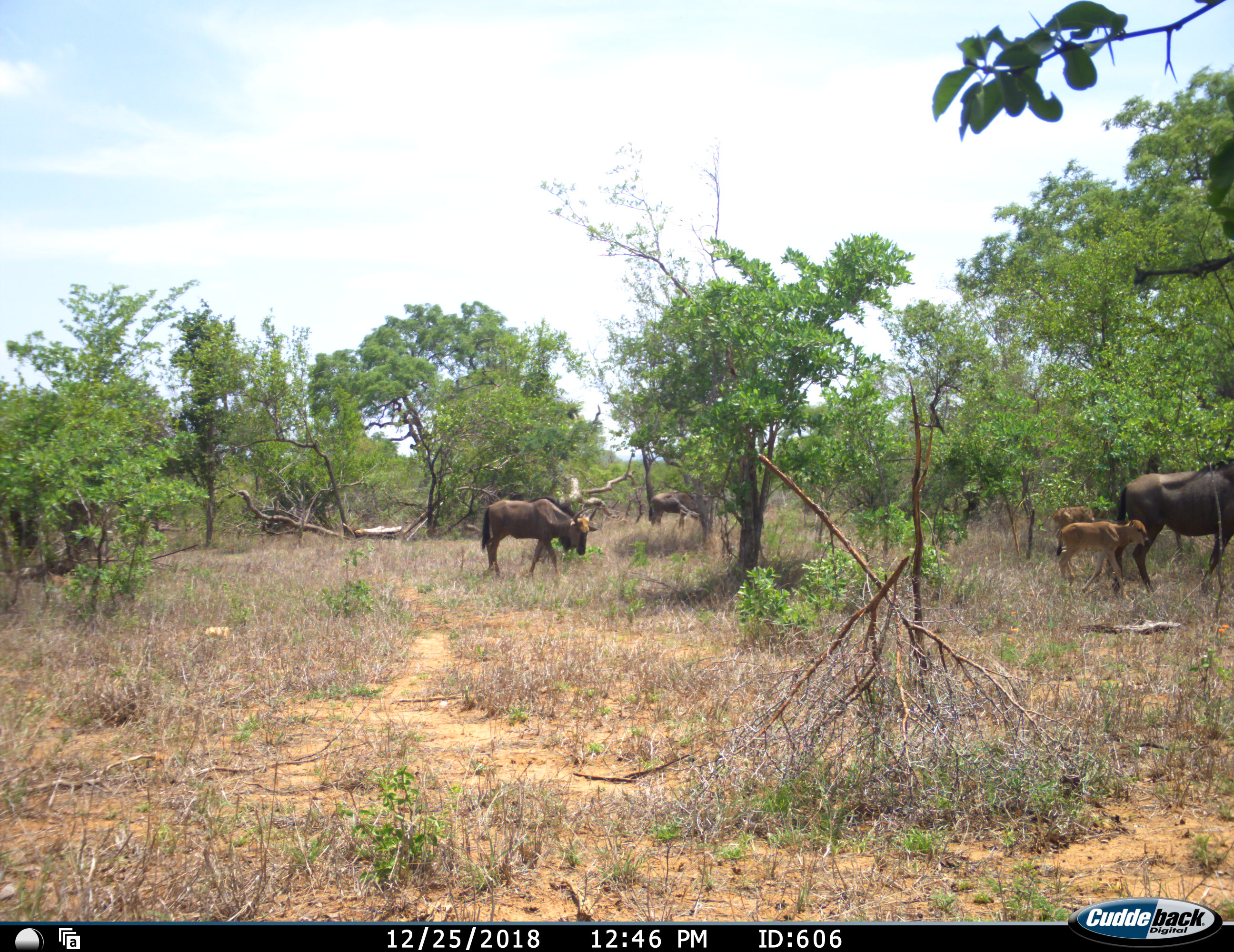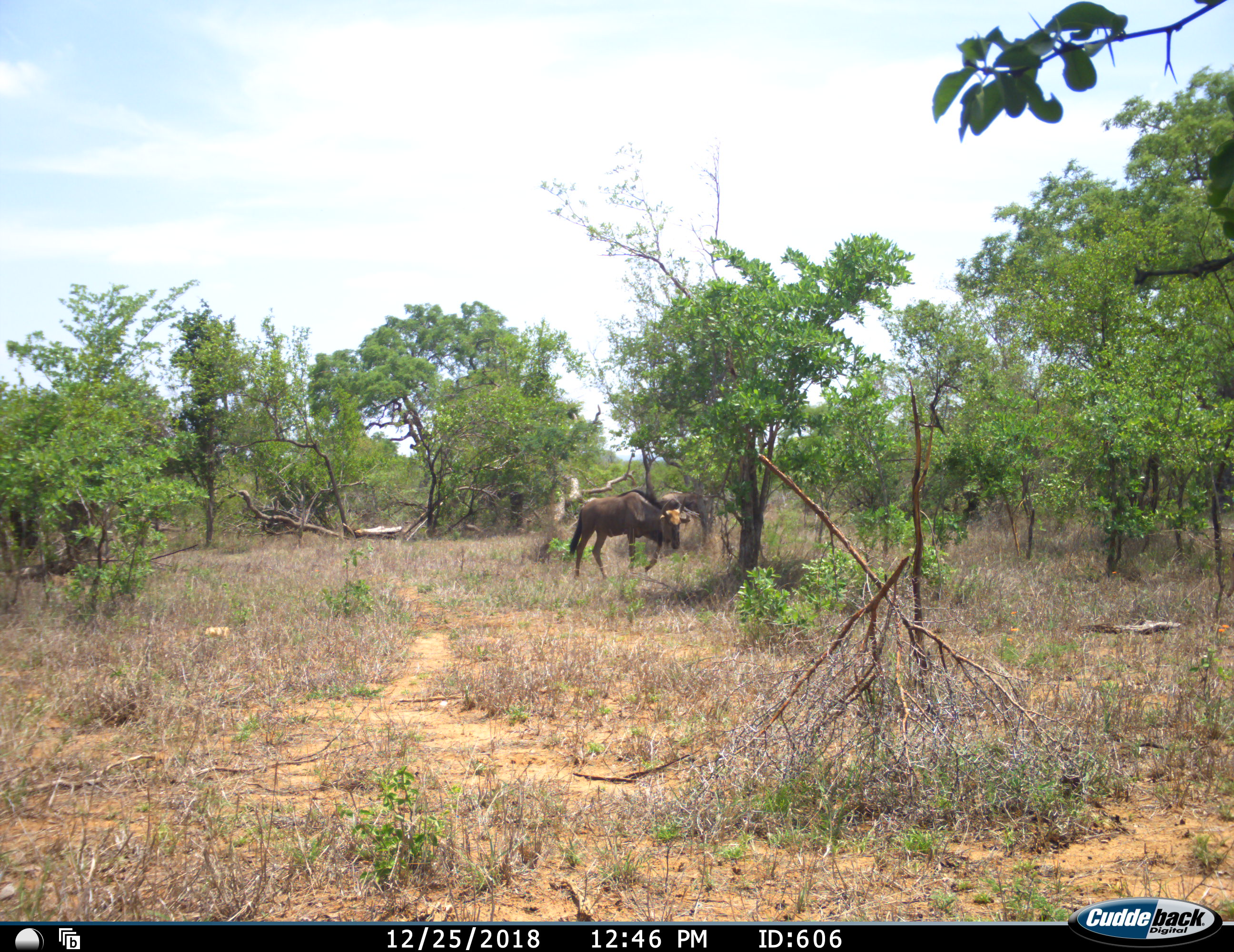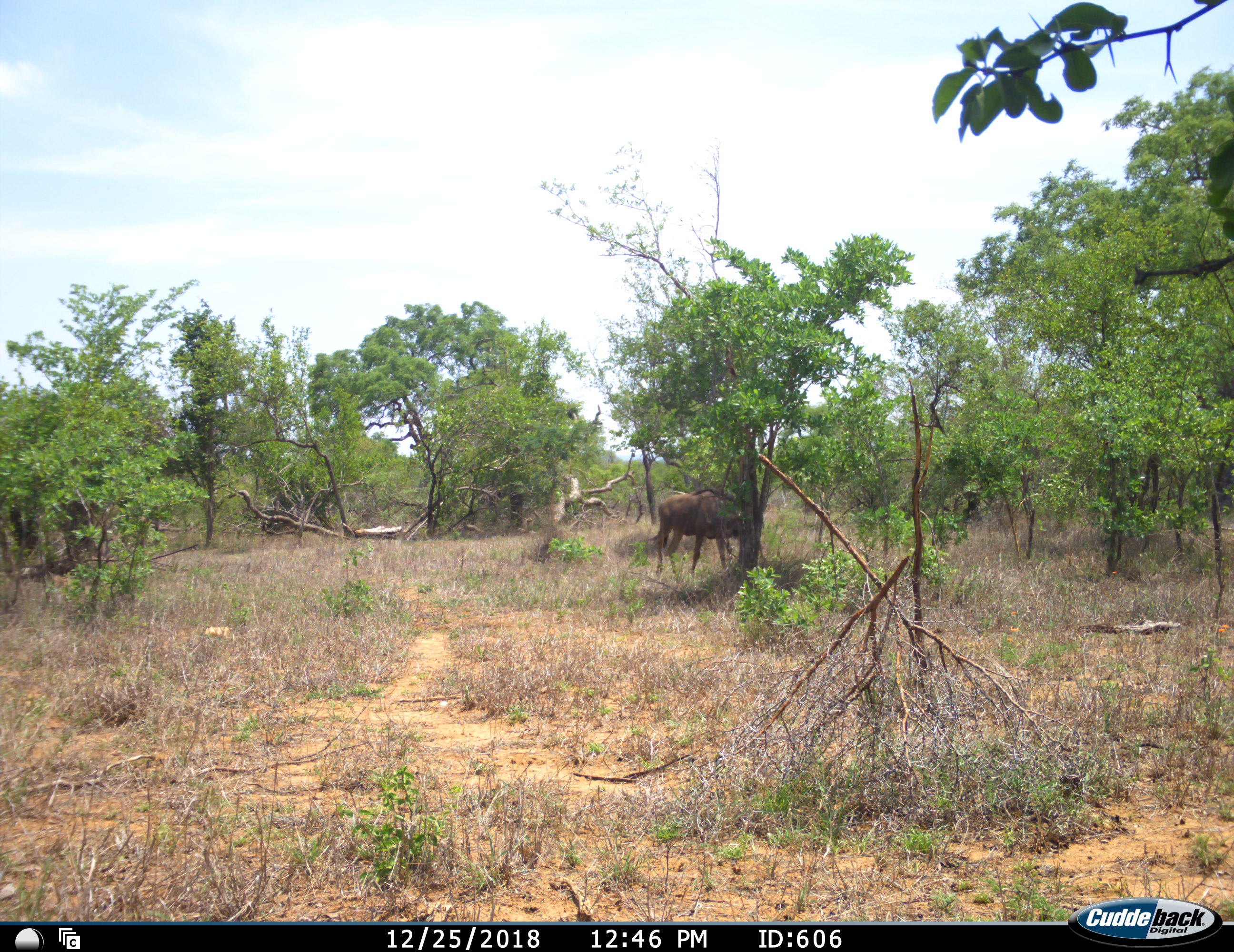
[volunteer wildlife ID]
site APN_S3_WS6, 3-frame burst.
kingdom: Animalia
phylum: Chordata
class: Mammalia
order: Artiodactyla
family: Bovidae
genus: Connochaetes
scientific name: Connochaetes taurinus taurinus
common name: blue wildebeest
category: wildebeestblue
Wildebeestblue (blue wildebeest) (Connochaetes taurinus taurinus), count 5. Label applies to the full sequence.